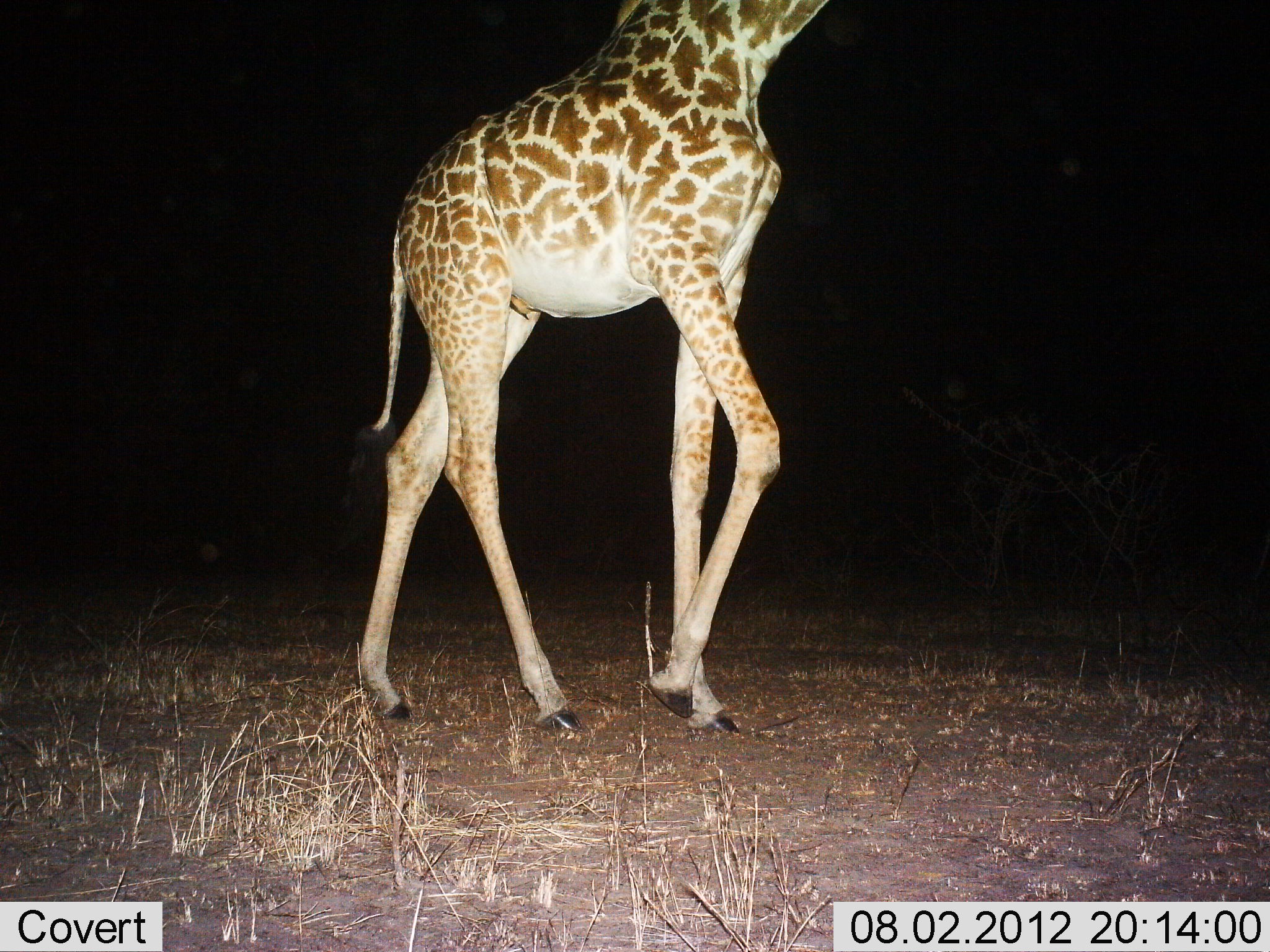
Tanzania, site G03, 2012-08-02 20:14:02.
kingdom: Animalia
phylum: Chordata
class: Mammalia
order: Artiodactyla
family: Giraffidae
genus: Giraffa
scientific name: Giraffa camelopardalis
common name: giraffe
Giraffe (Giraffa camelopardalis), count 1. Behavior (volunteer vote fractions): standing 20%, resting 0%, moving 80%, interacting 0%. Young present (vote fraction): 0%. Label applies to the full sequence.